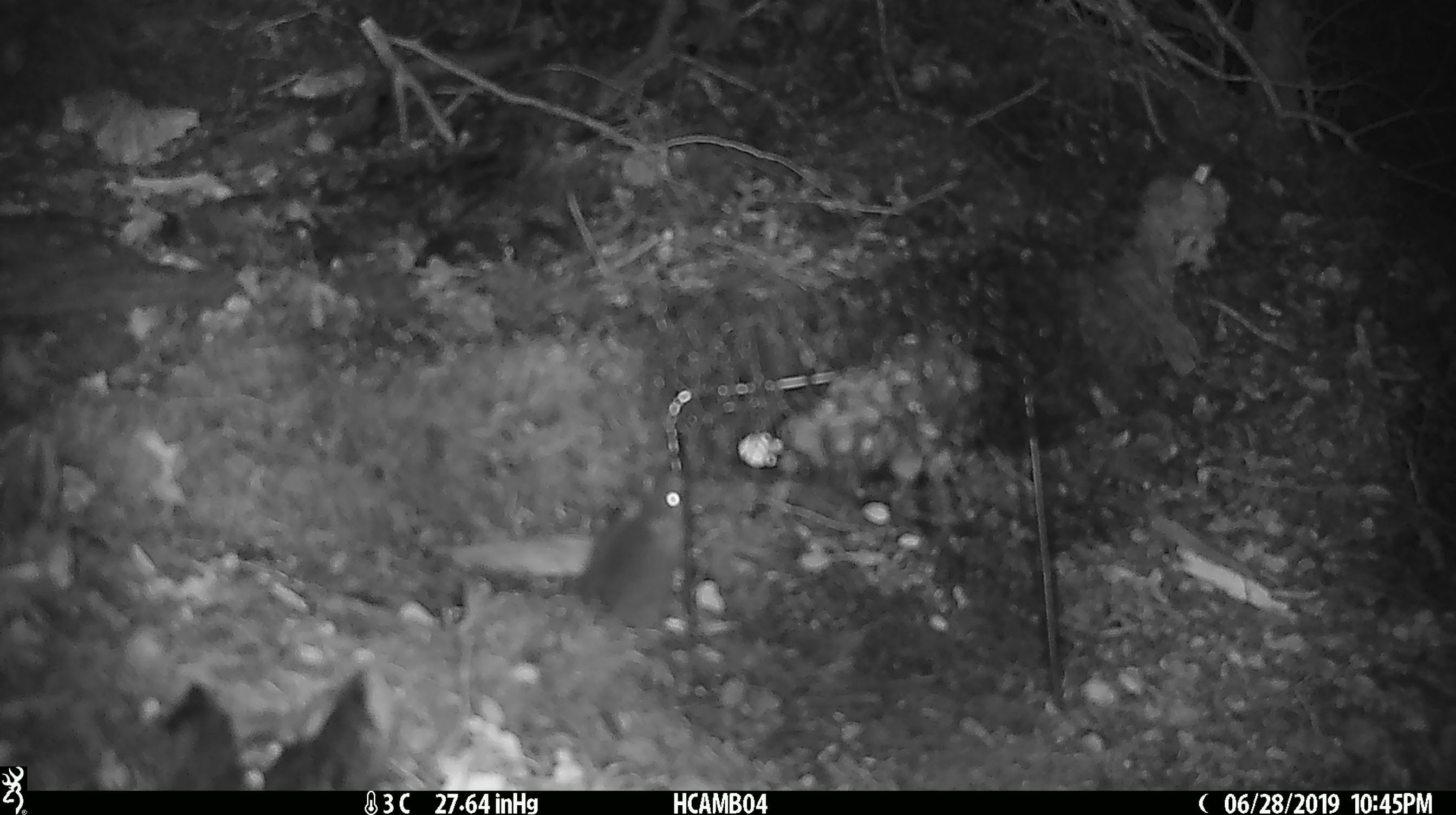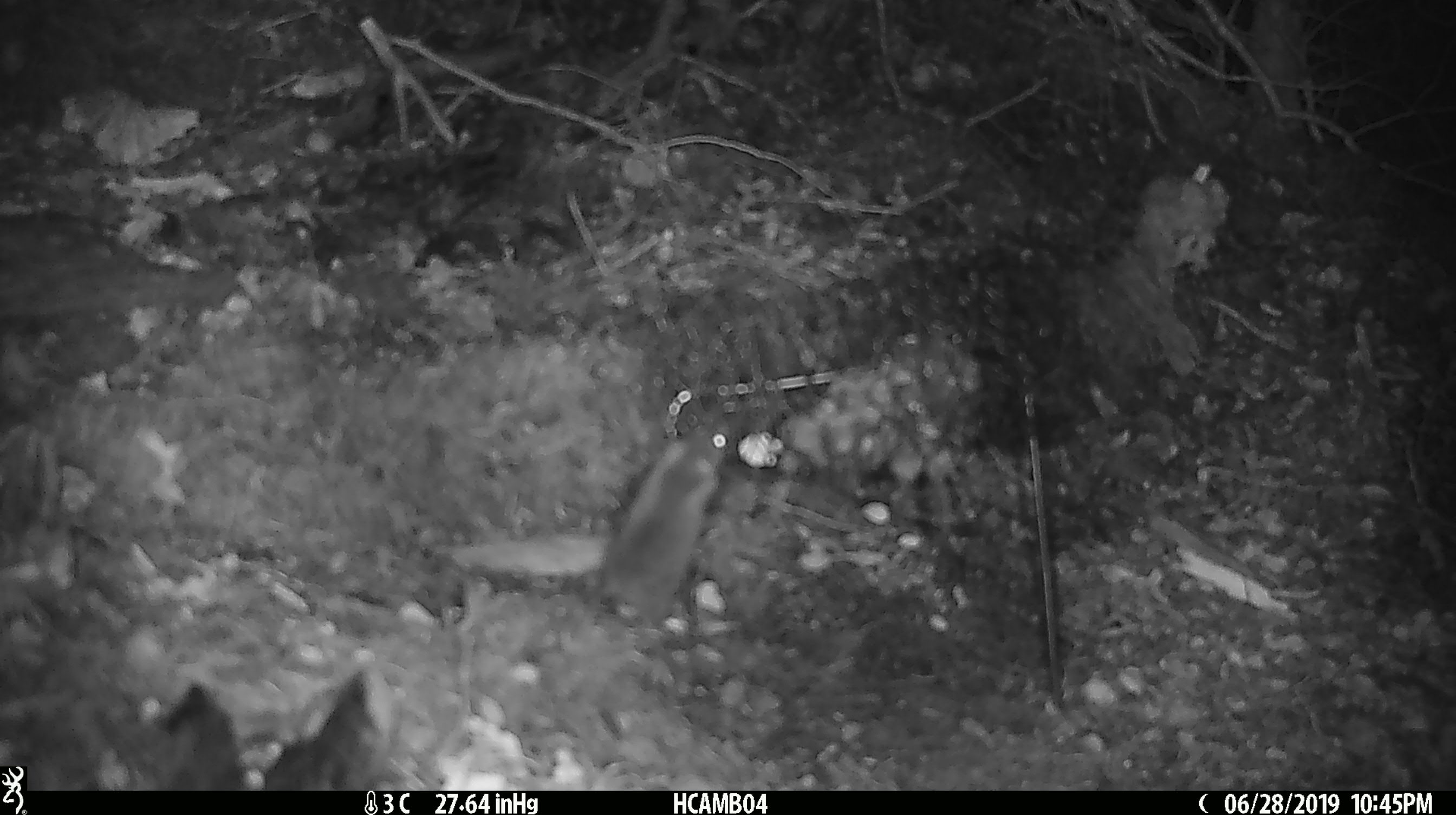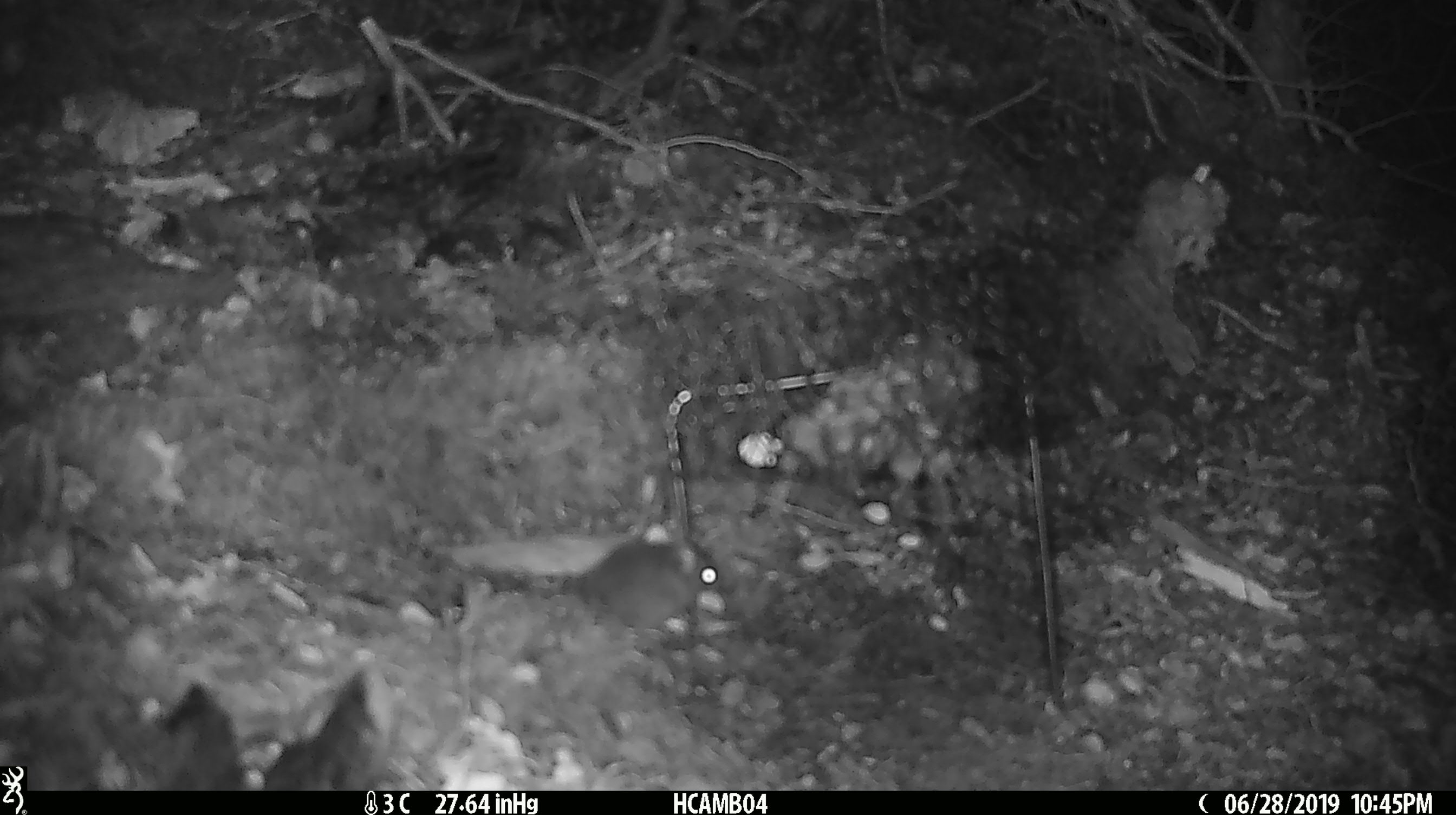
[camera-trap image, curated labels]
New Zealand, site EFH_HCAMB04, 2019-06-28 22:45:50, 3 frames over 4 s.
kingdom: Animalia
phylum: Chordata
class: Mammalia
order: Rodentia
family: Muridae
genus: Mus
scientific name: Mus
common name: mouse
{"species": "mouse (Mus)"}